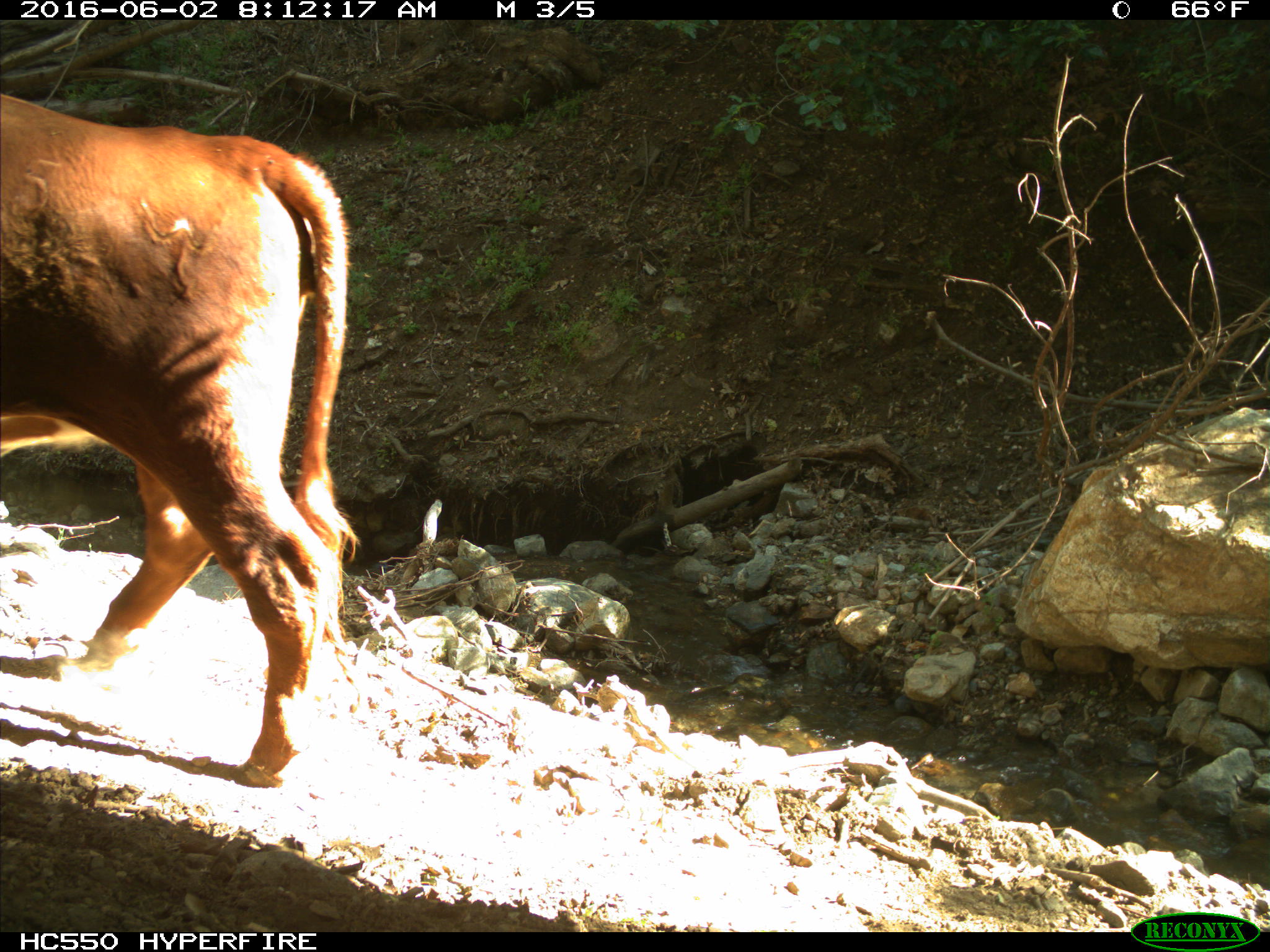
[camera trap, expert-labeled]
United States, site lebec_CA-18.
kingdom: Animalia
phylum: Chordata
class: Mammalia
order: Artiodactyla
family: Bovidae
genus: Bos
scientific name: Bos taurus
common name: domestic cow